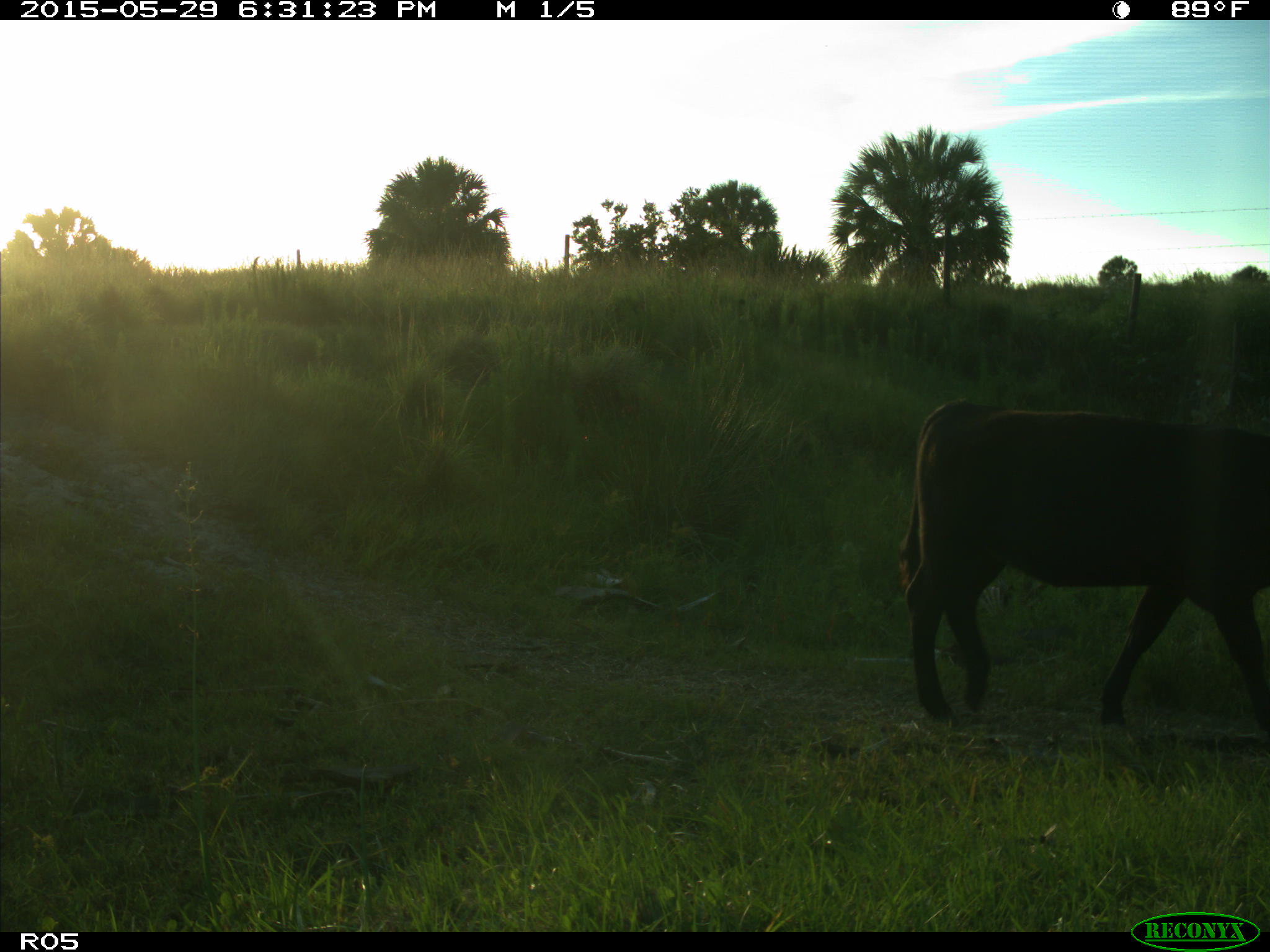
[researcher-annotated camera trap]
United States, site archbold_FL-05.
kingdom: Animalia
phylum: Chordata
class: Mammalia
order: Artiodactyla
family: Bovidae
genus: Bos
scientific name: Bos taurus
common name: domestic cow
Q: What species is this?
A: Bos taurus (domestic cow).